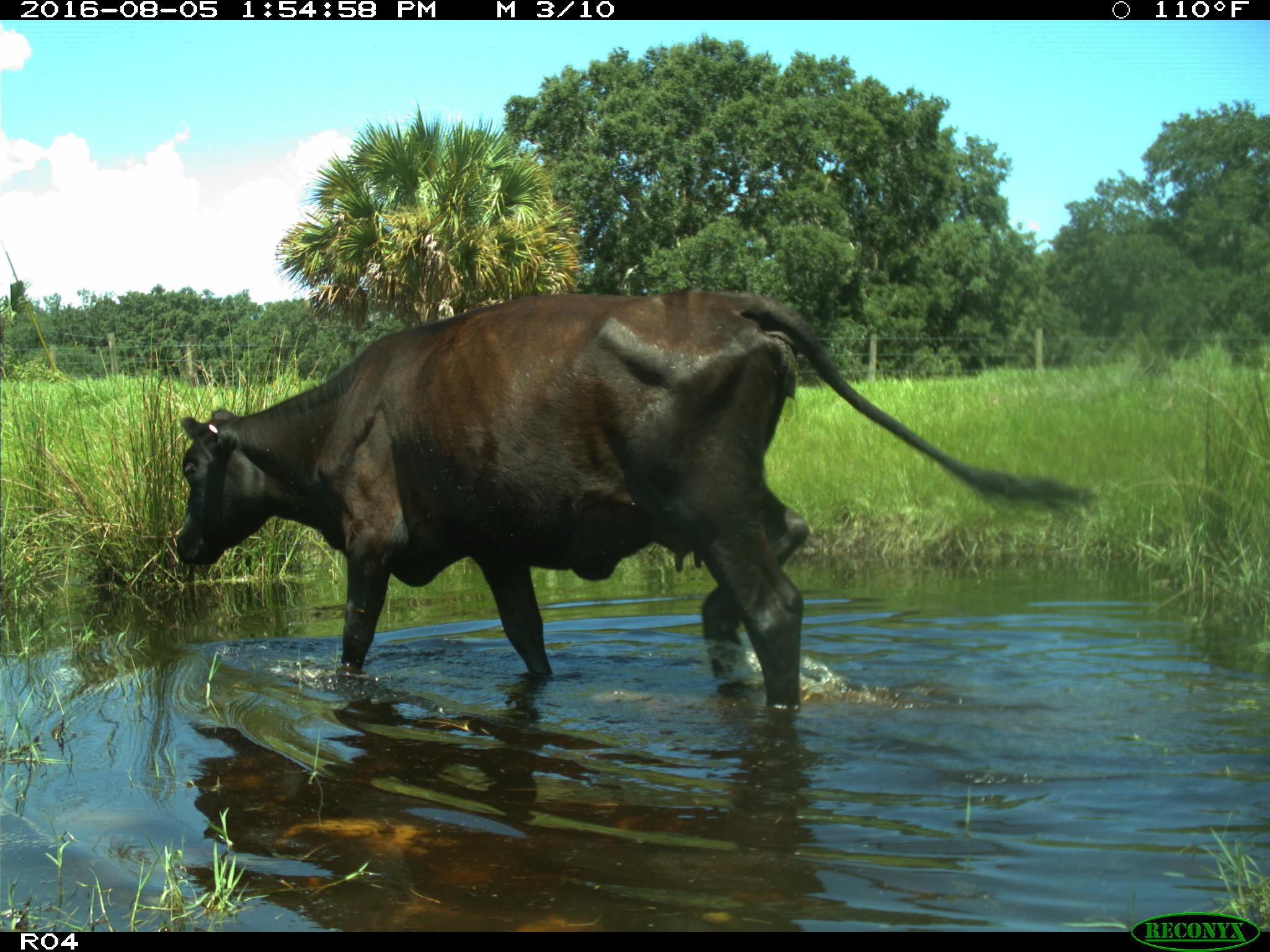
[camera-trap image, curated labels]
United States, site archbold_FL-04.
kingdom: Animalia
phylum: Chordata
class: Mammalia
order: Artiodactyla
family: Bovidae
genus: Bos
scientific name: Bos taurus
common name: domestic cow